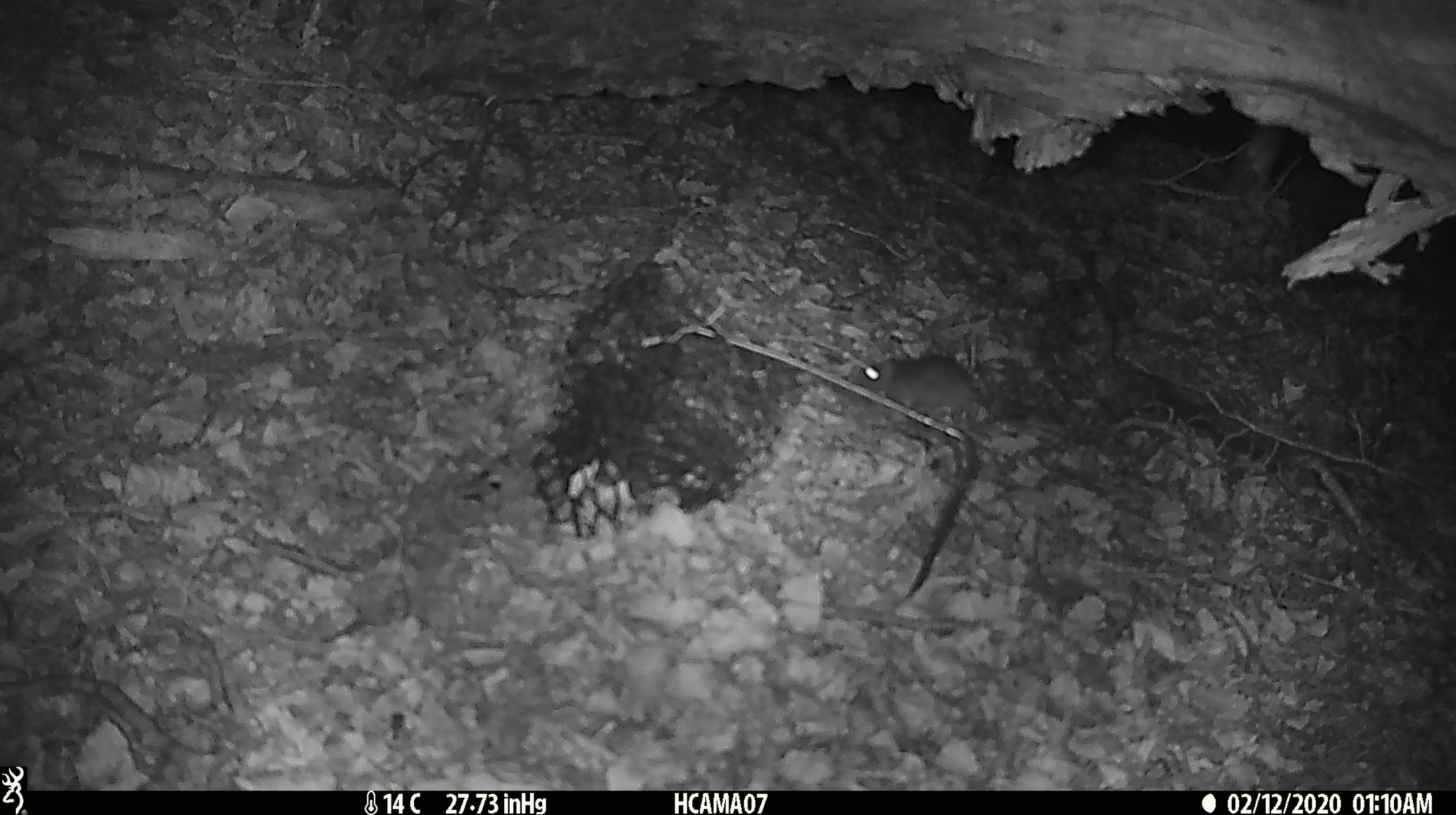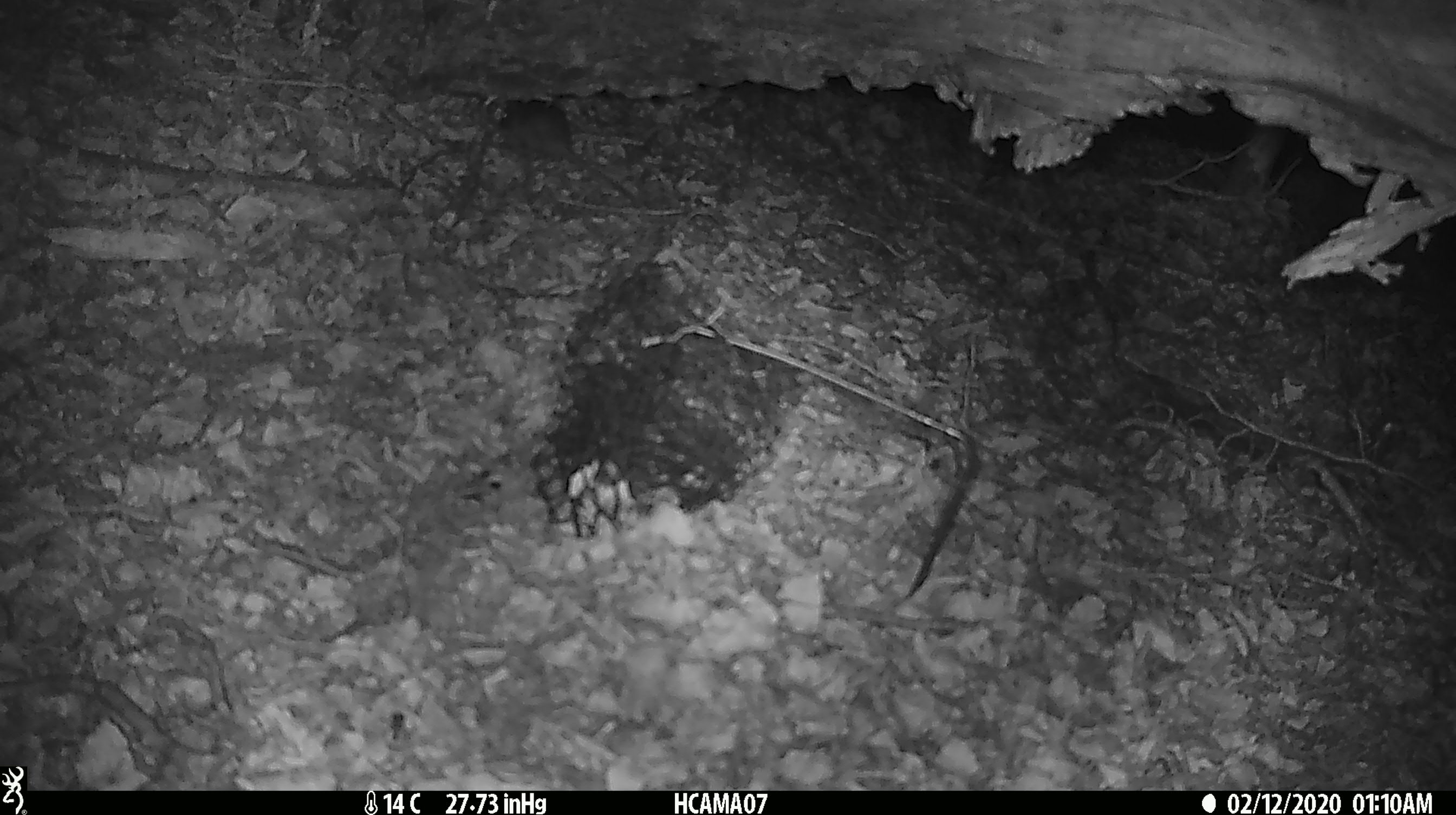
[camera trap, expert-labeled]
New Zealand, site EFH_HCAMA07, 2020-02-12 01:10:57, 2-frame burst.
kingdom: Animalia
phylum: Chordata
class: Mammalia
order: Rodentia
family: Muridae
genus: Mus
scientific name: Mus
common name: mouse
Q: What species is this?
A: Mouse (Mus).